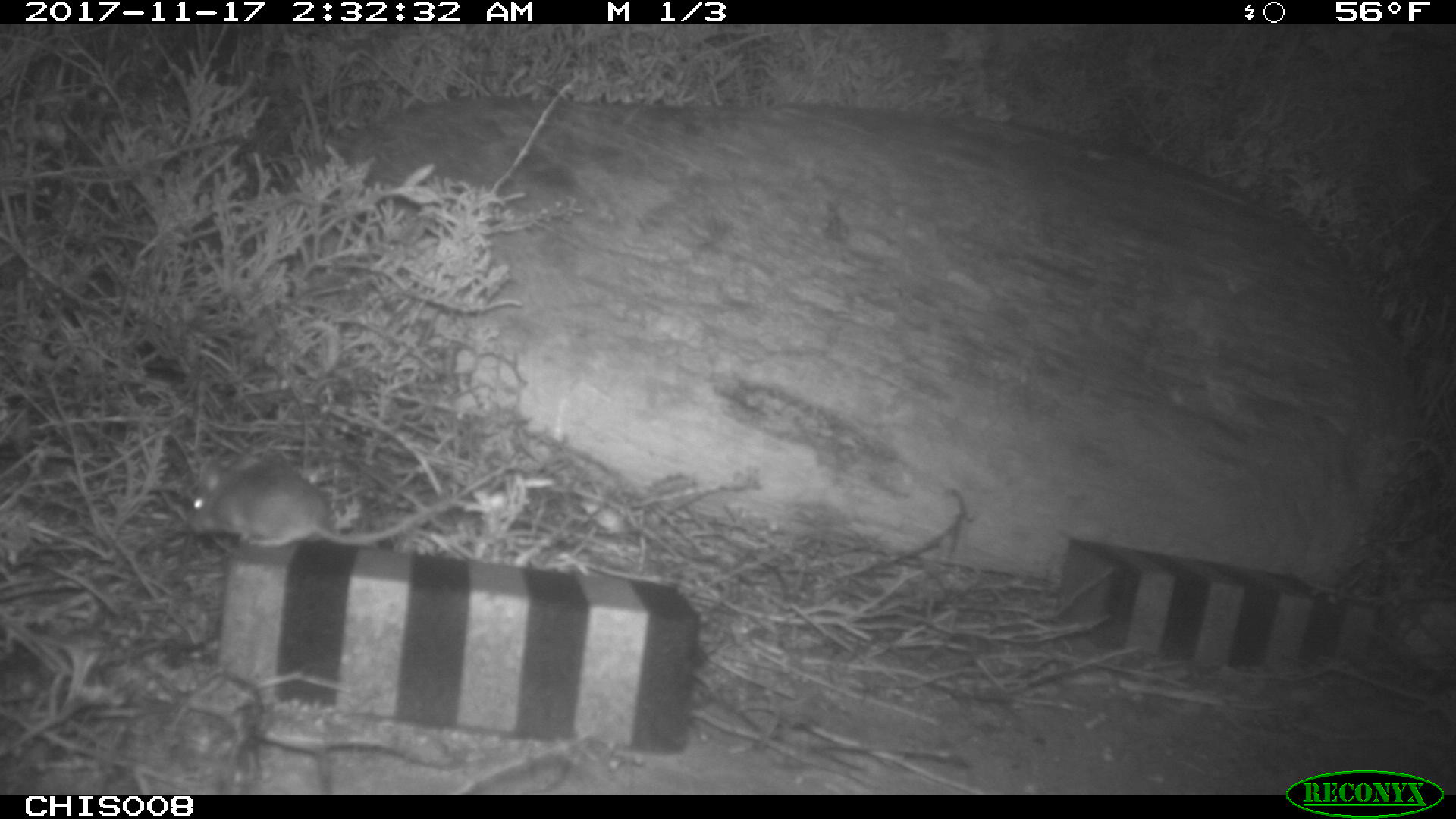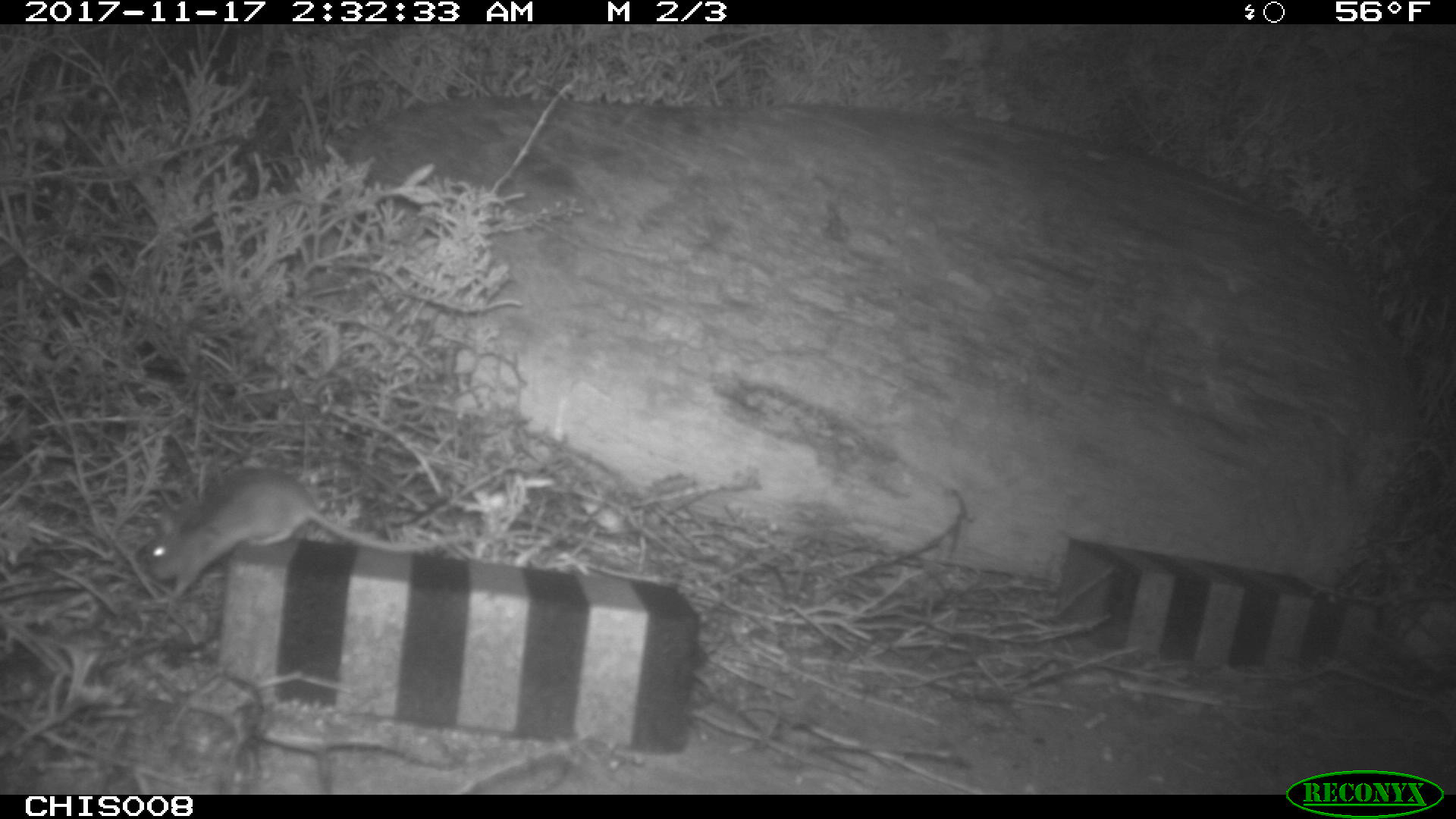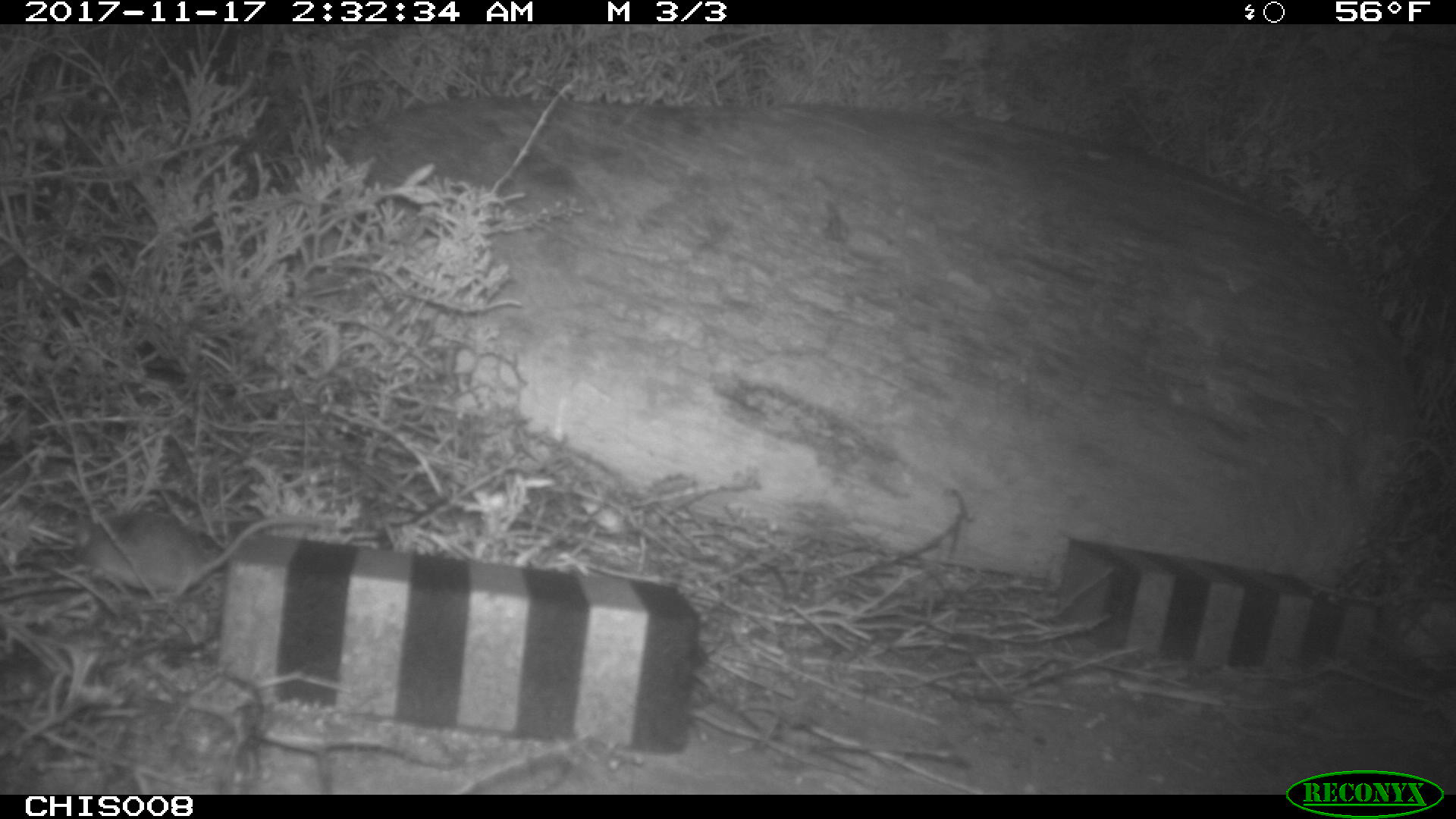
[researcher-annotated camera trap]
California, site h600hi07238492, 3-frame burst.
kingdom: Animalia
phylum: Chordata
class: Mammalia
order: Rodentia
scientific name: Rodentia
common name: rodent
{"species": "rodent (Rodentia)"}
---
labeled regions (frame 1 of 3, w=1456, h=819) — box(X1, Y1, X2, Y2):
rodent: box(186, 452, 506, 546)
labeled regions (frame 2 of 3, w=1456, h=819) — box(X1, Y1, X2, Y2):
rodent: box(142, 467, 465, 599)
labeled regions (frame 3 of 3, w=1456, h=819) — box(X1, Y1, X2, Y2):
rodent: box(73, 507, 319, 595)